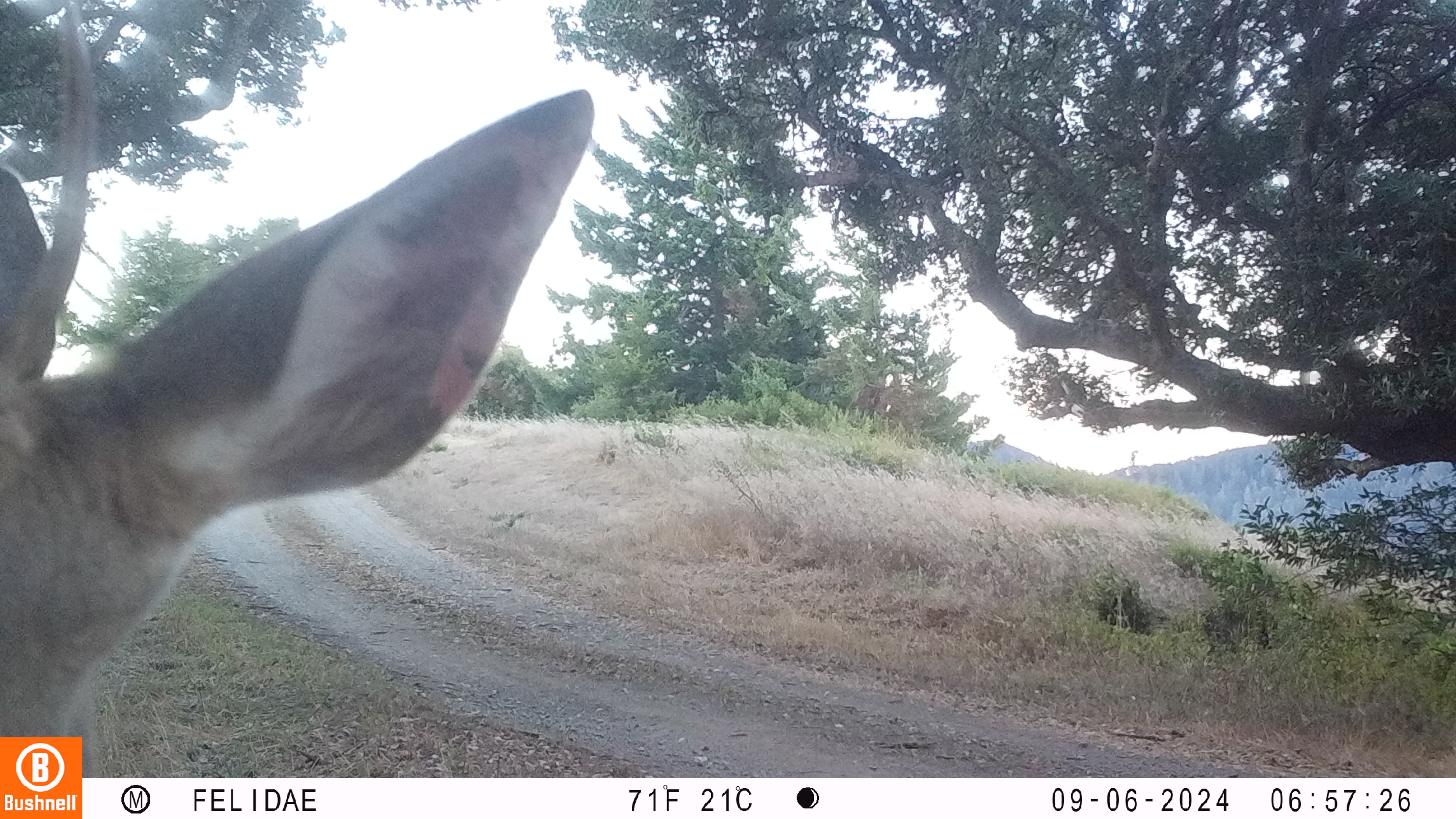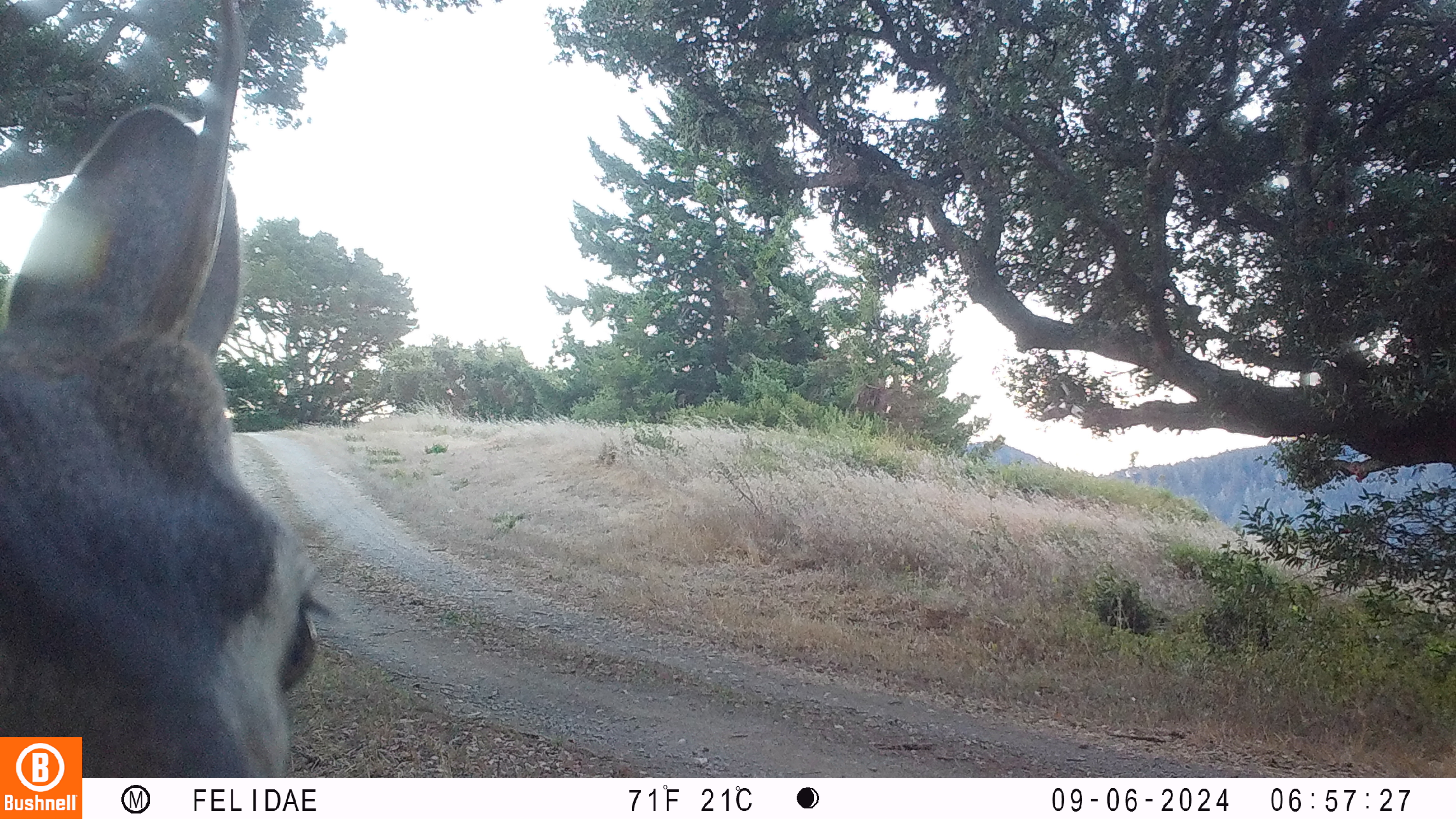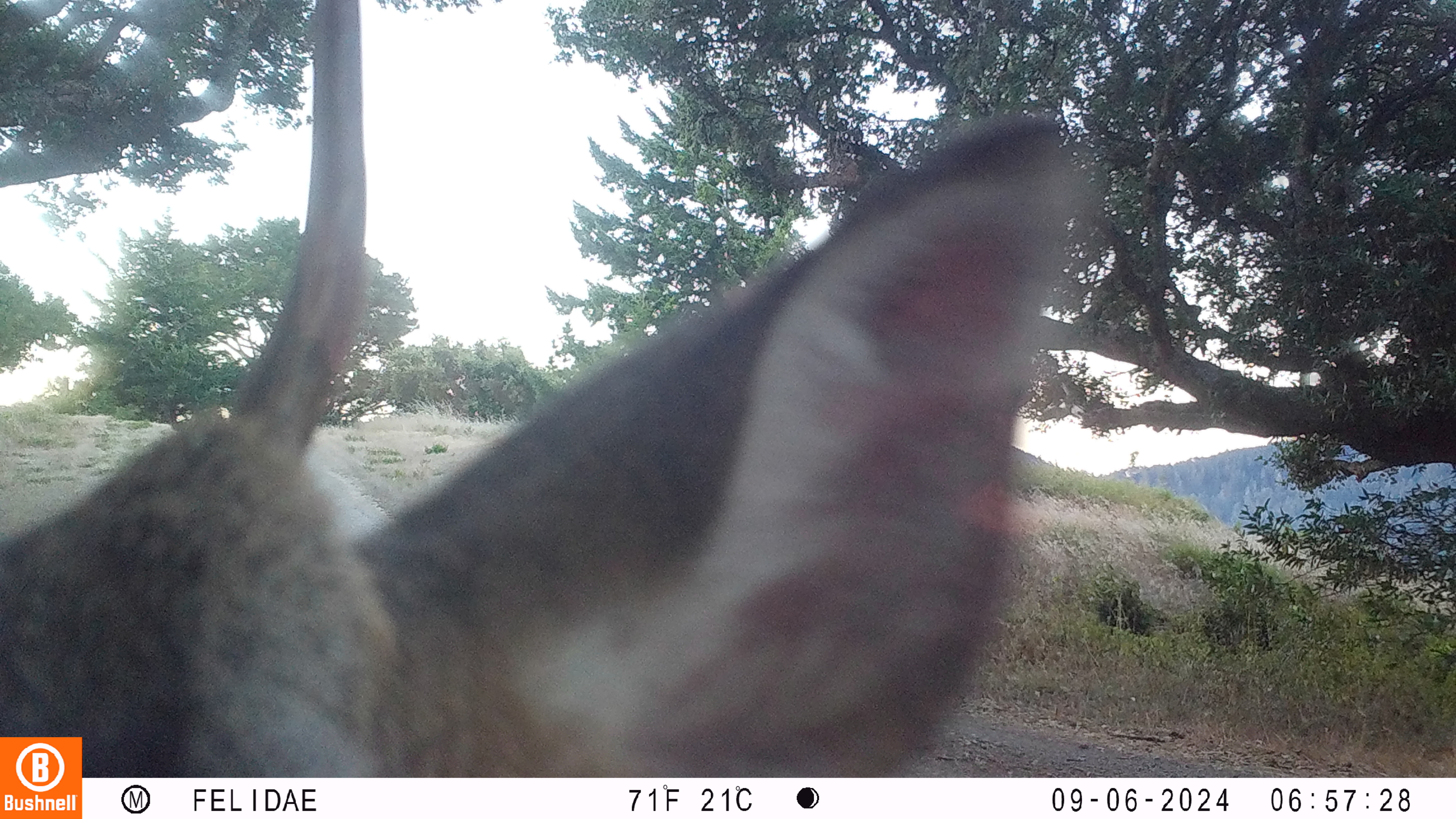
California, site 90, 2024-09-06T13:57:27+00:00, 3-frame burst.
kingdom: Animalia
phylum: Chordata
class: Mammalia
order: Artiodactyla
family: Cervidae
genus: Odocoileus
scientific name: Odocoileus hemionus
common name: mule deer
Mule deer (Odocoileus hemionus).